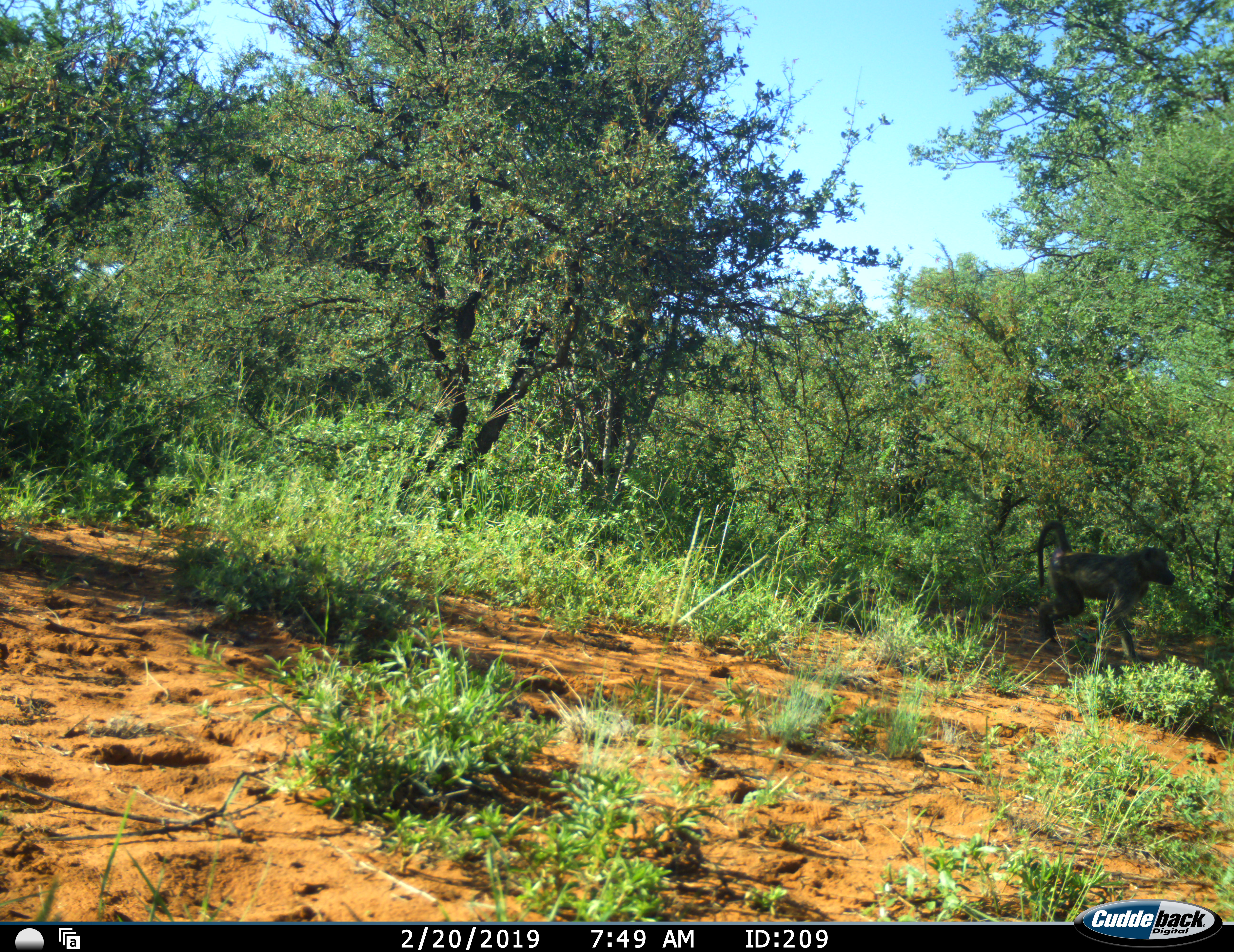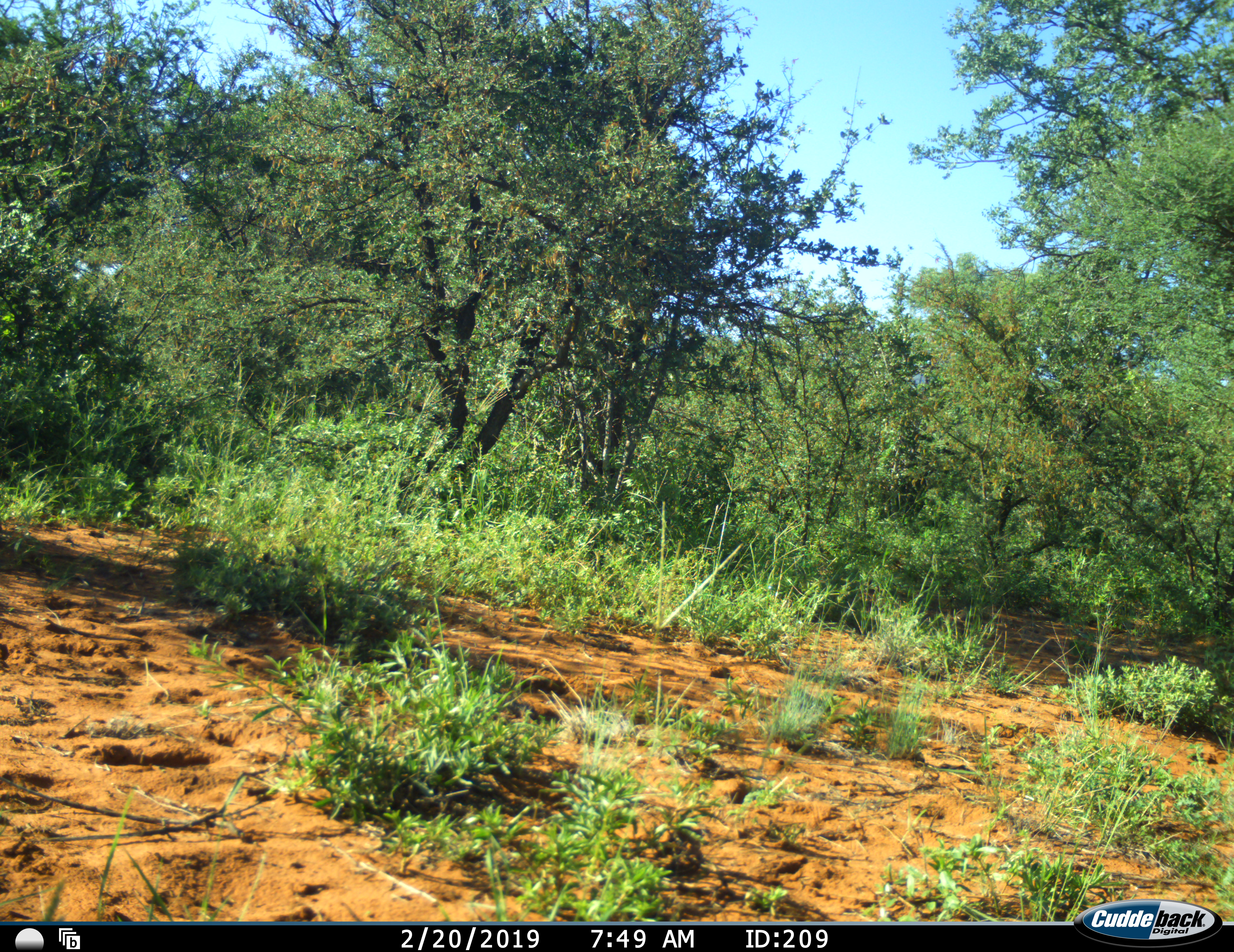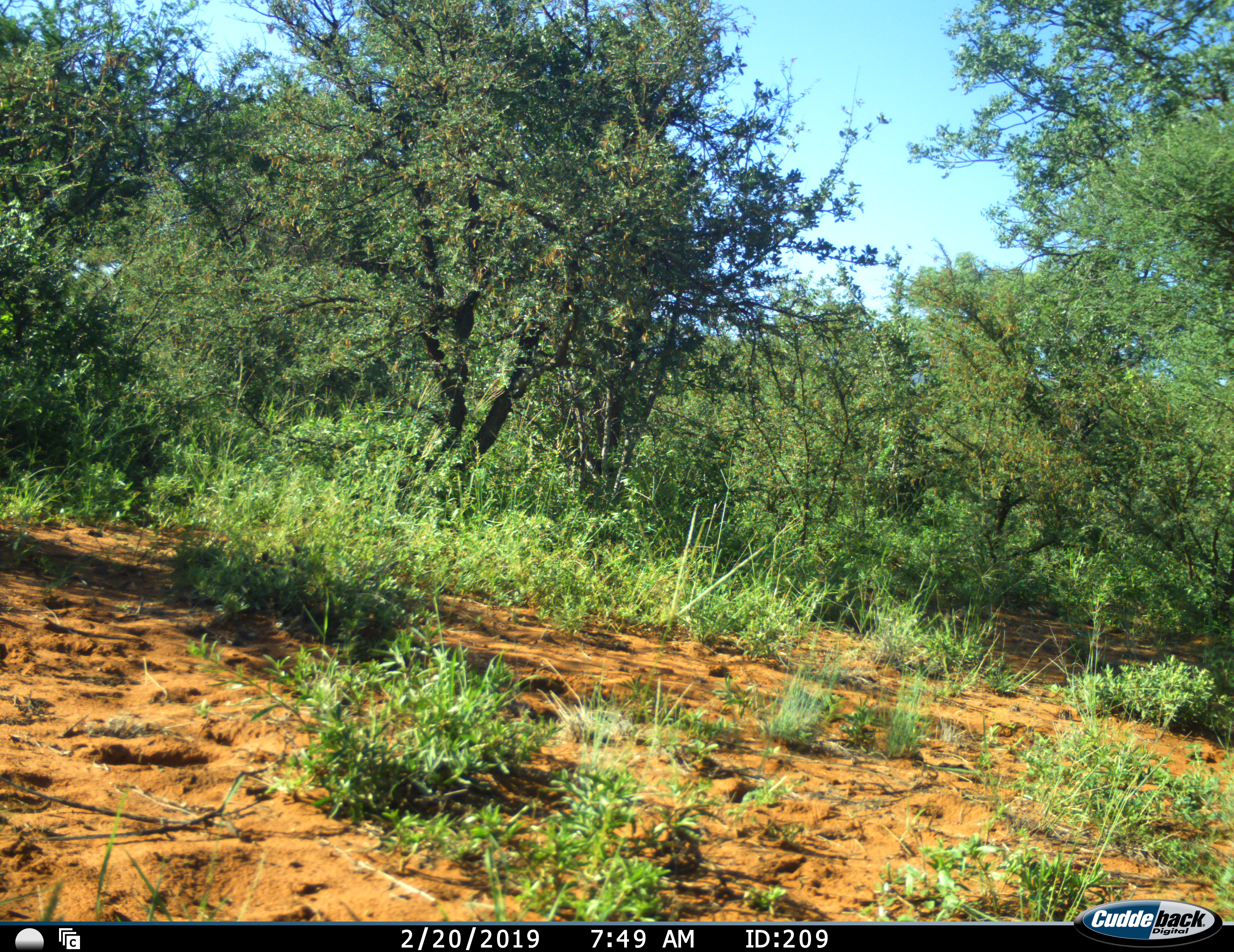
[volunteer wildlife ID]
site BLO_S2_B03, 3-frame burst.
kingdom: Animalia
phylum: Chordata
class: Mammalia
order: Primates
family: Cercopithecidae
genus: Papio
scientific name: Papio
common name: baboon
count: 1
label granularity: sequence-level